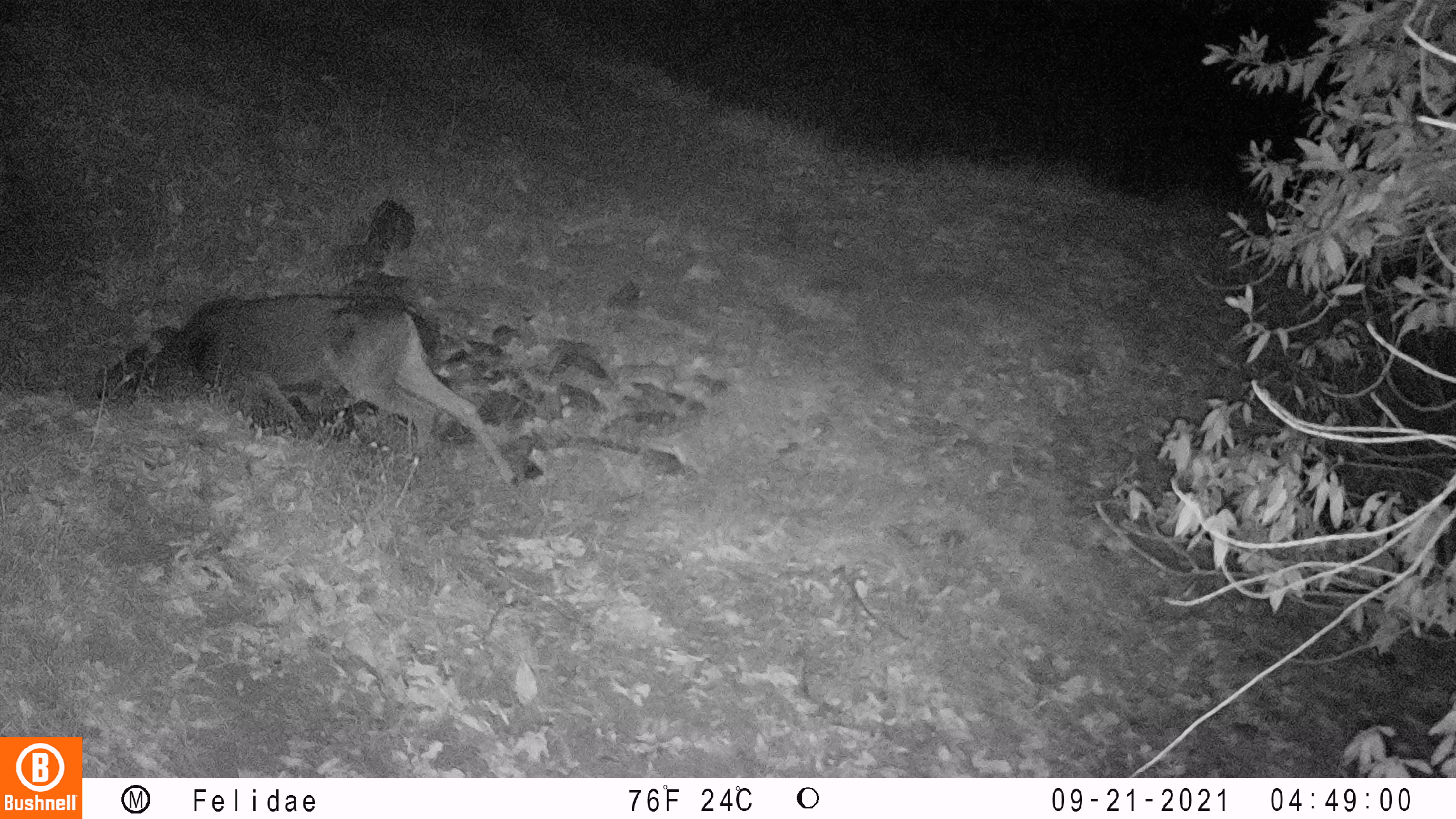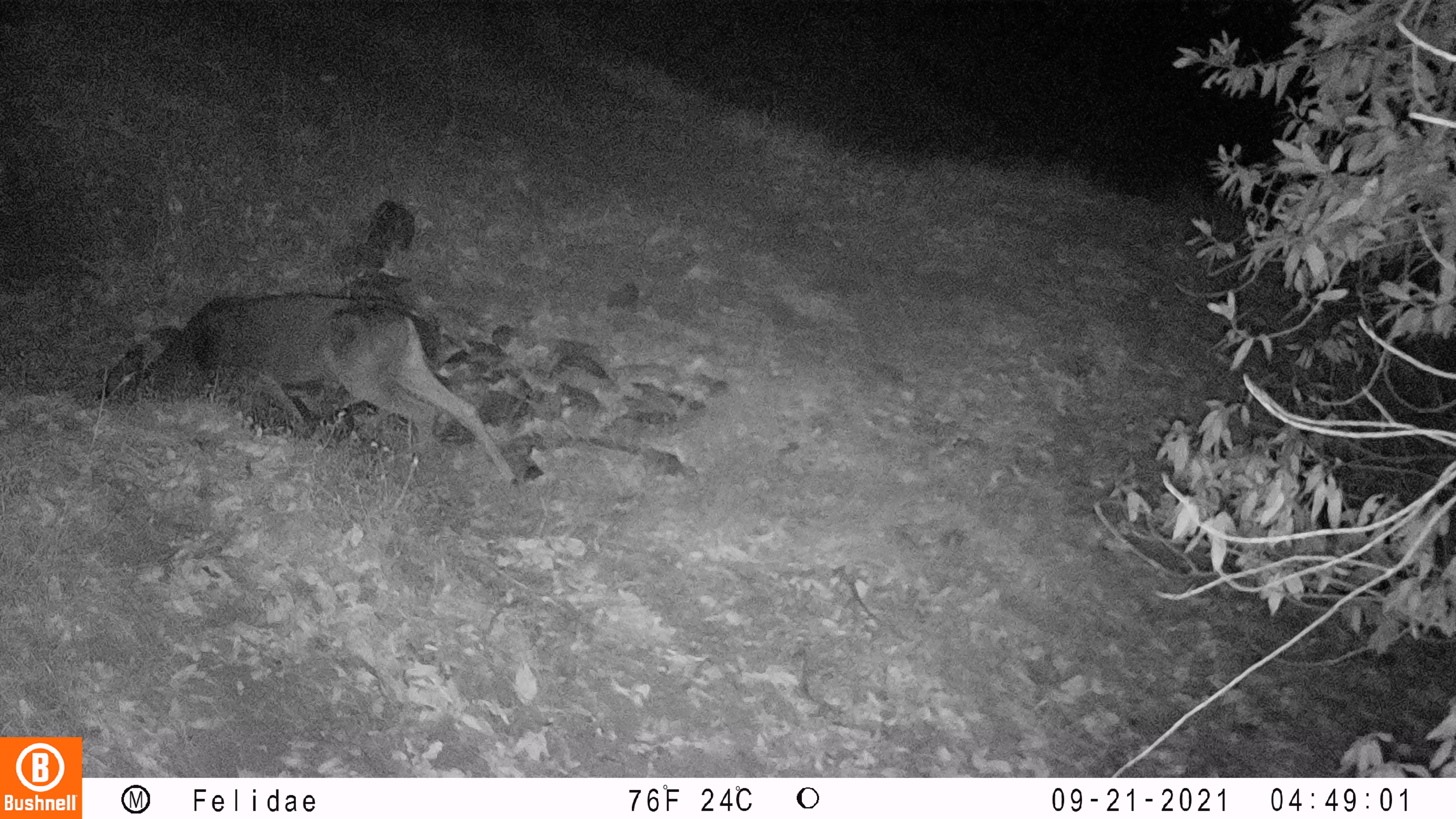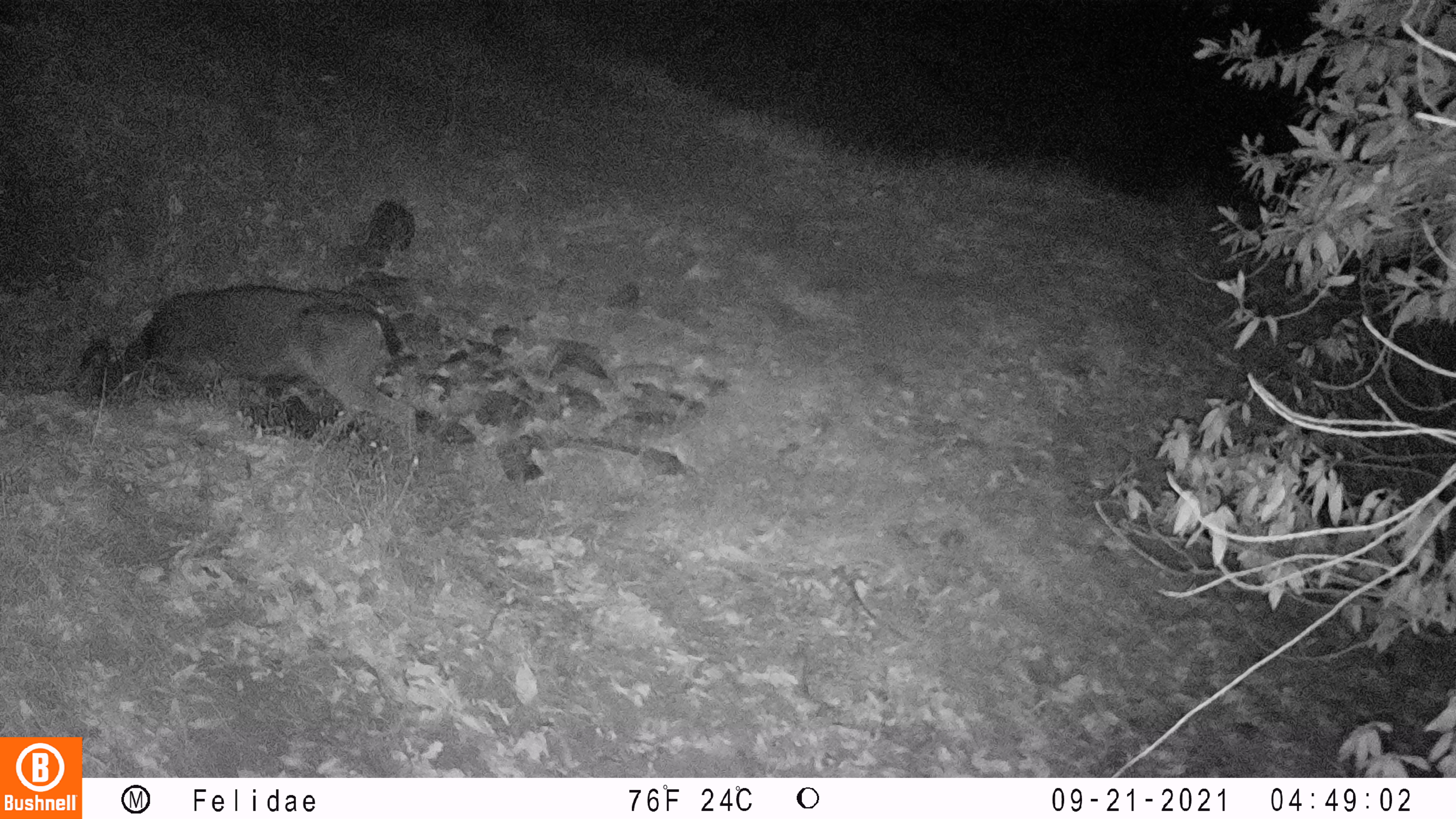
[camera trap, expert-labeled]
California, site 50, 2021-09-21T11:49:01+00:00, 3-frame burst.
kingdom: Animalia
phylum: Chordata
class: Mammalia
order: Artiodactyla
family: Cervidae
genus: Odocoileus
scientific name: Odocoileus hemionus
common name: mule deer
Mule deer (Odocoileus hemionus).